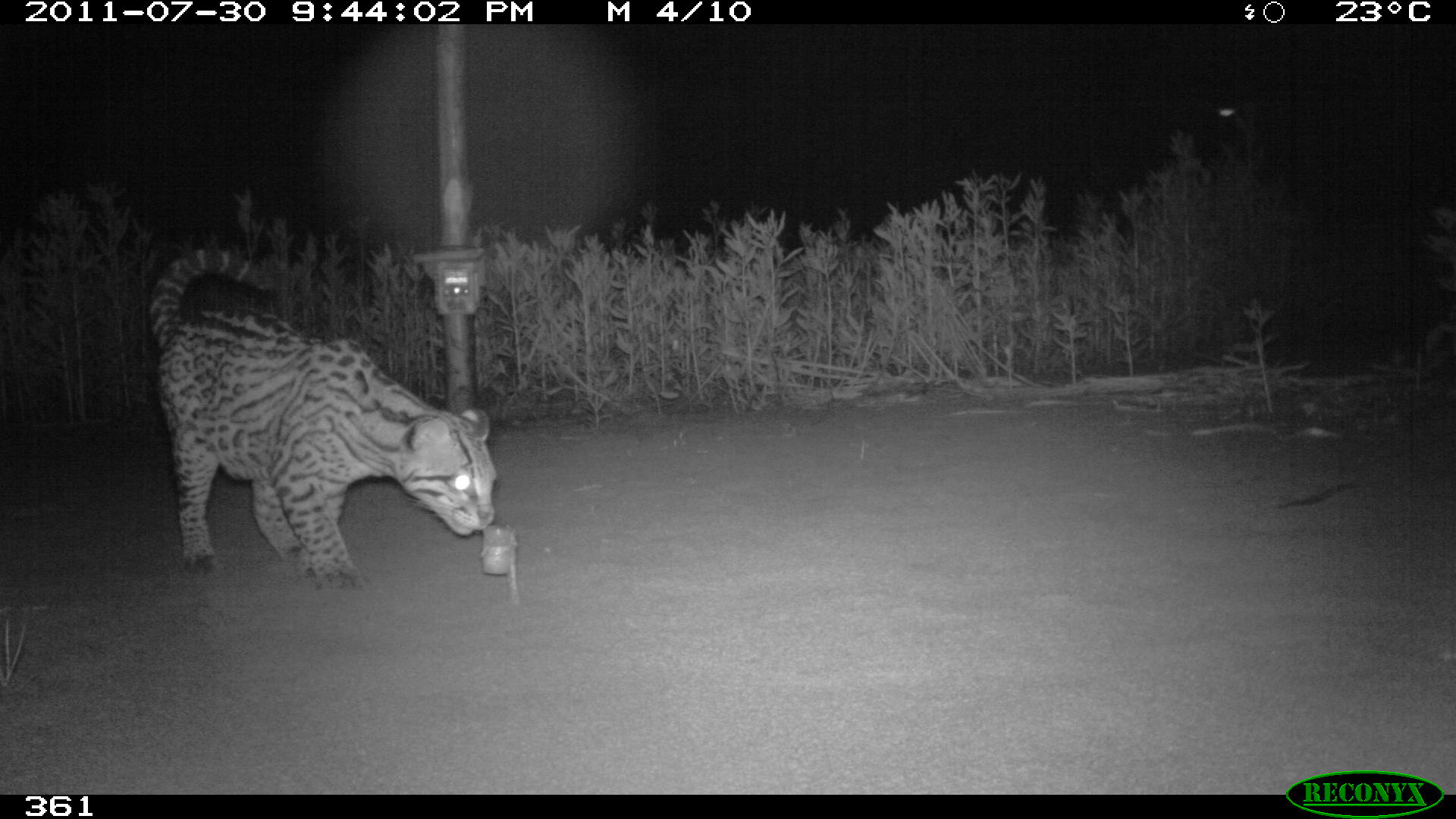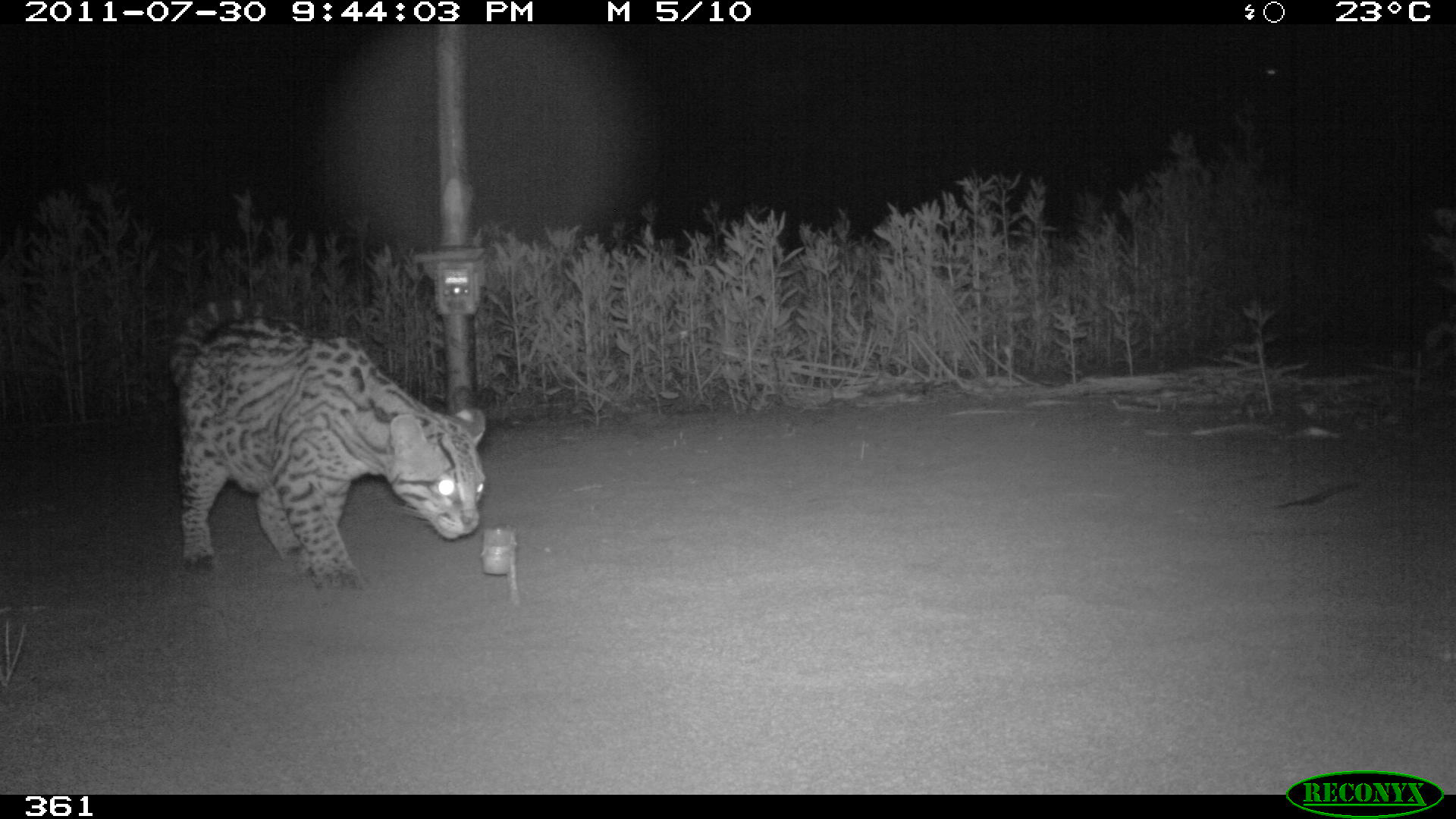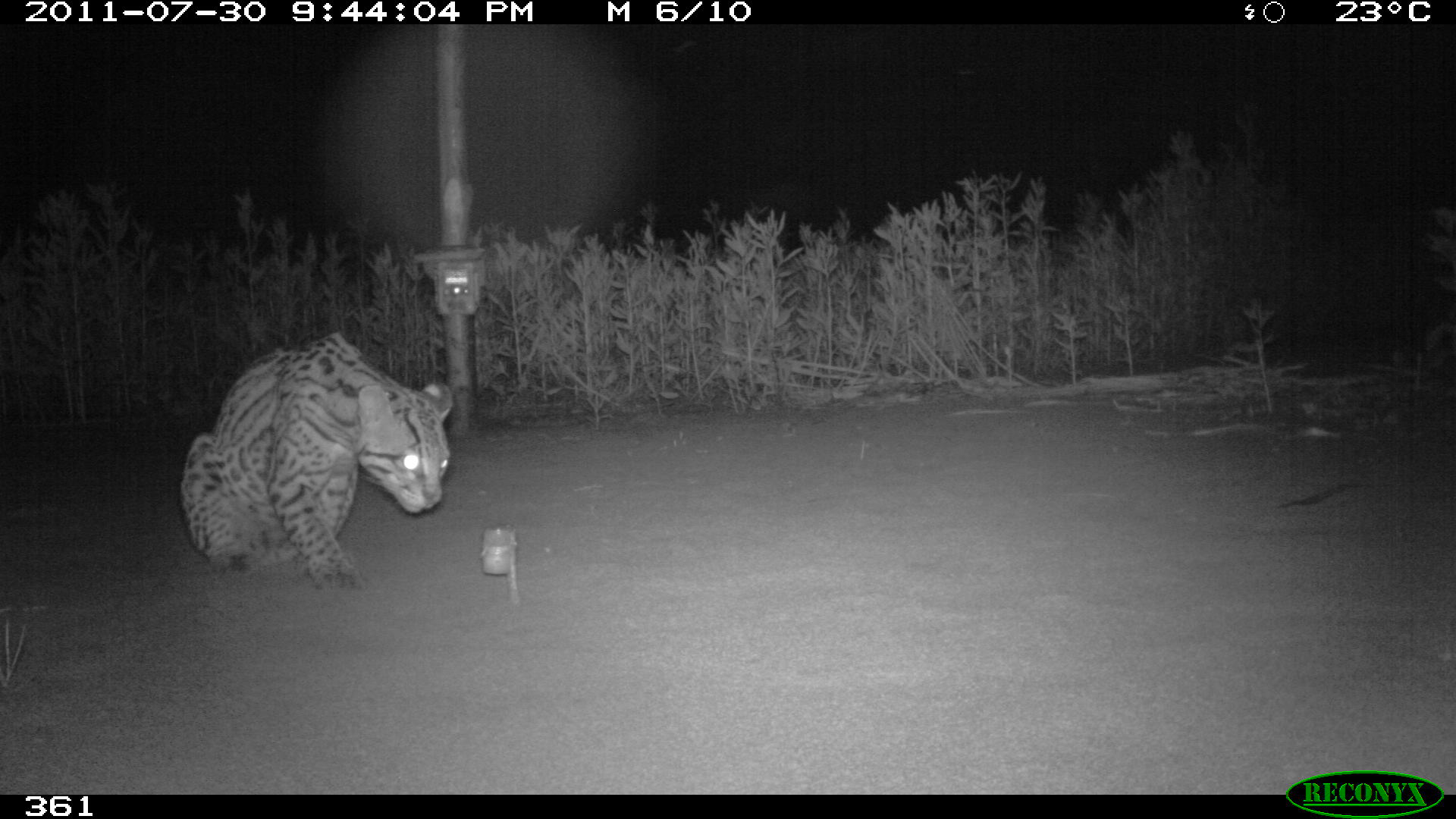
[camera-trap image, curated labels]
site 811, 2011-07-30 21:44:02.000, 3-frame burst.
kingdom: Animalia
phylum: Chordata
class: Mammalia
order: Carnivora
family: Felidae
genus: Leopardus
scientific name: Leopardus pardalis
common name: ocelot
Leopardus pardalis (ocelot).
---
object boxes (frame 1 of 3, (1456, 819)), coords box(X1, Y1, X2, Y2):
leopardus pardalis: box(148, 246, 496, 587)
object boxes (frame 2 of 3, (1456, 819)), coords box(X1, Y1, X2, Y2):
leopardus pardalis: box(169, 296, 486, 596)